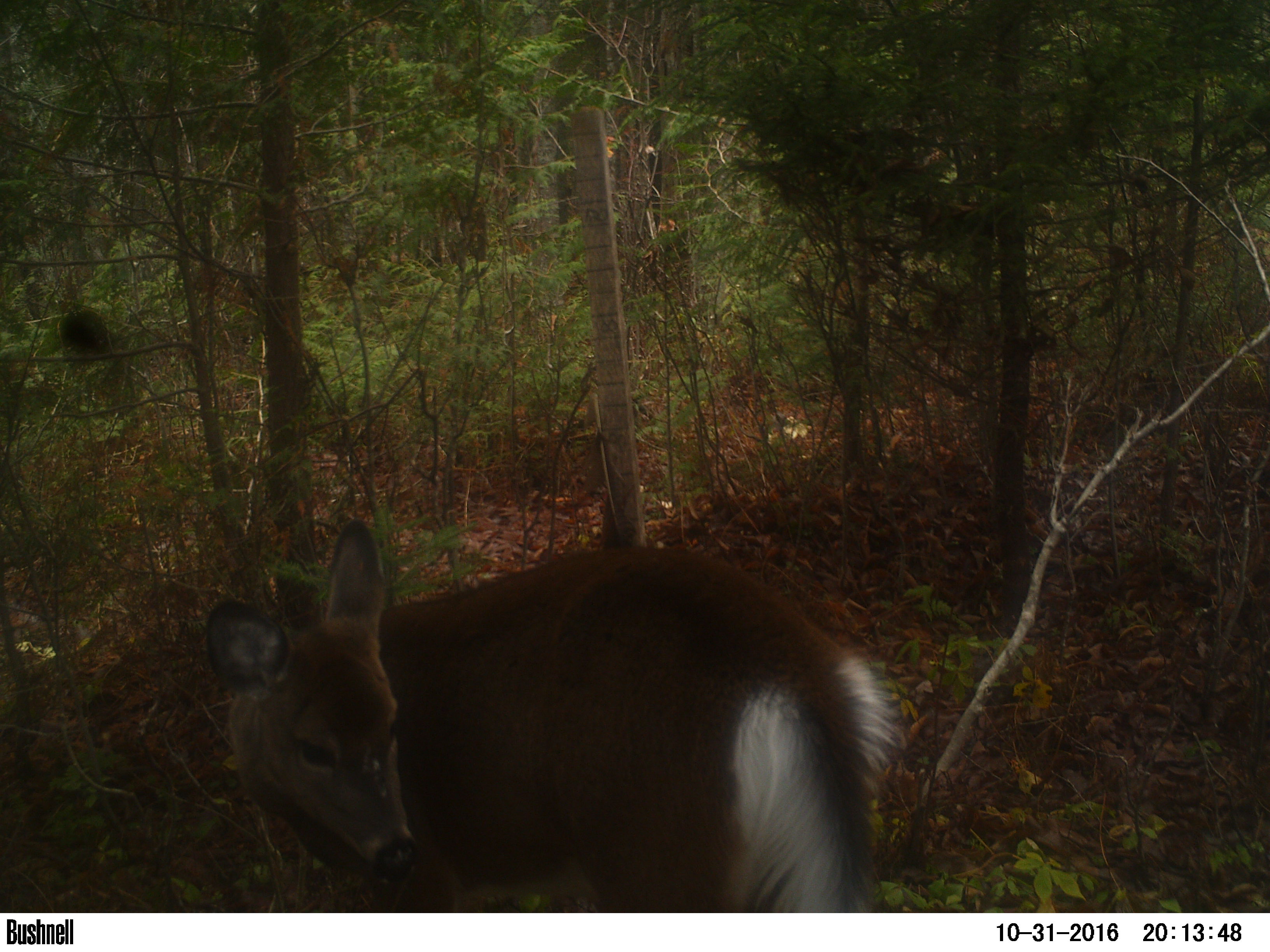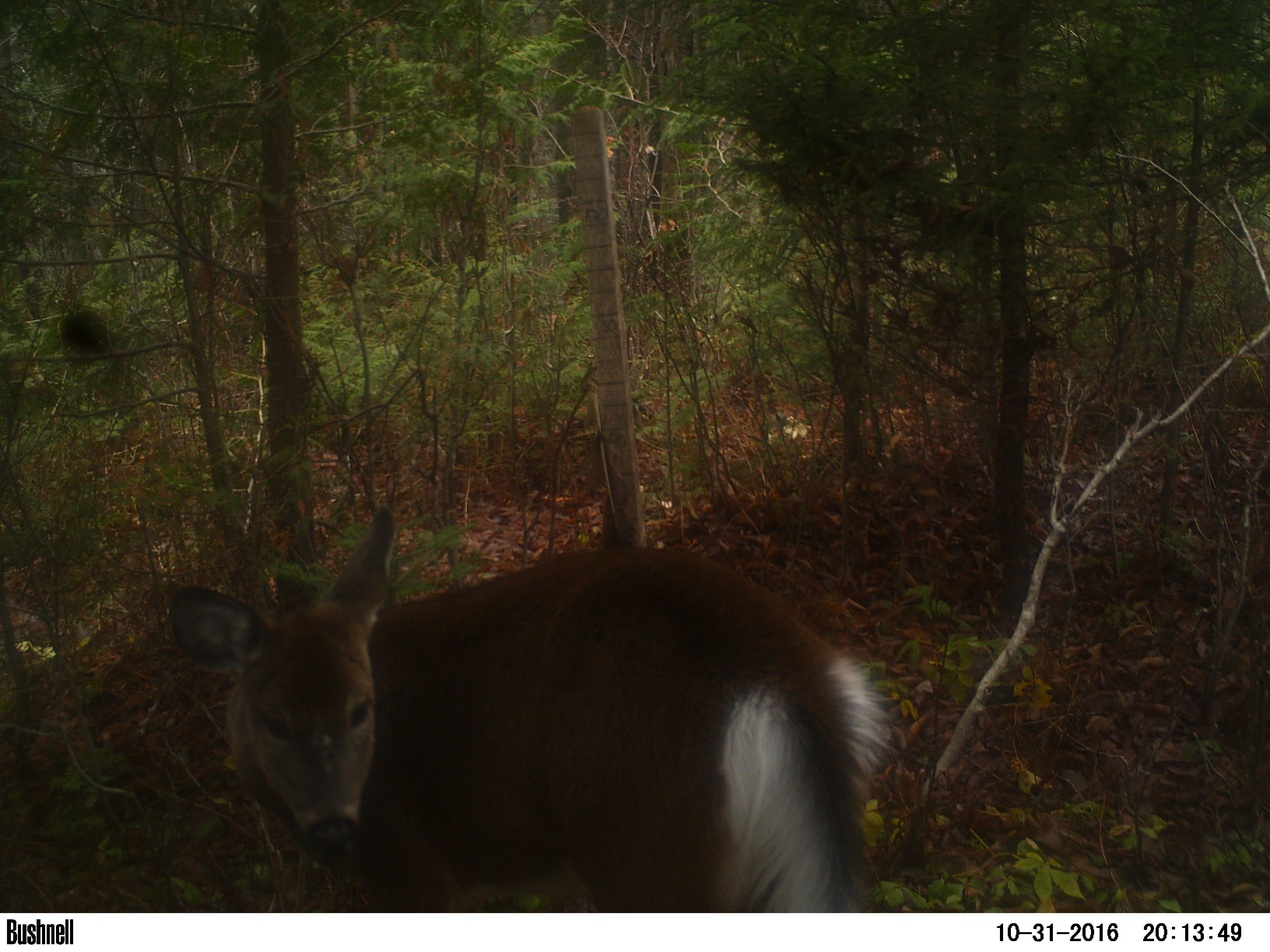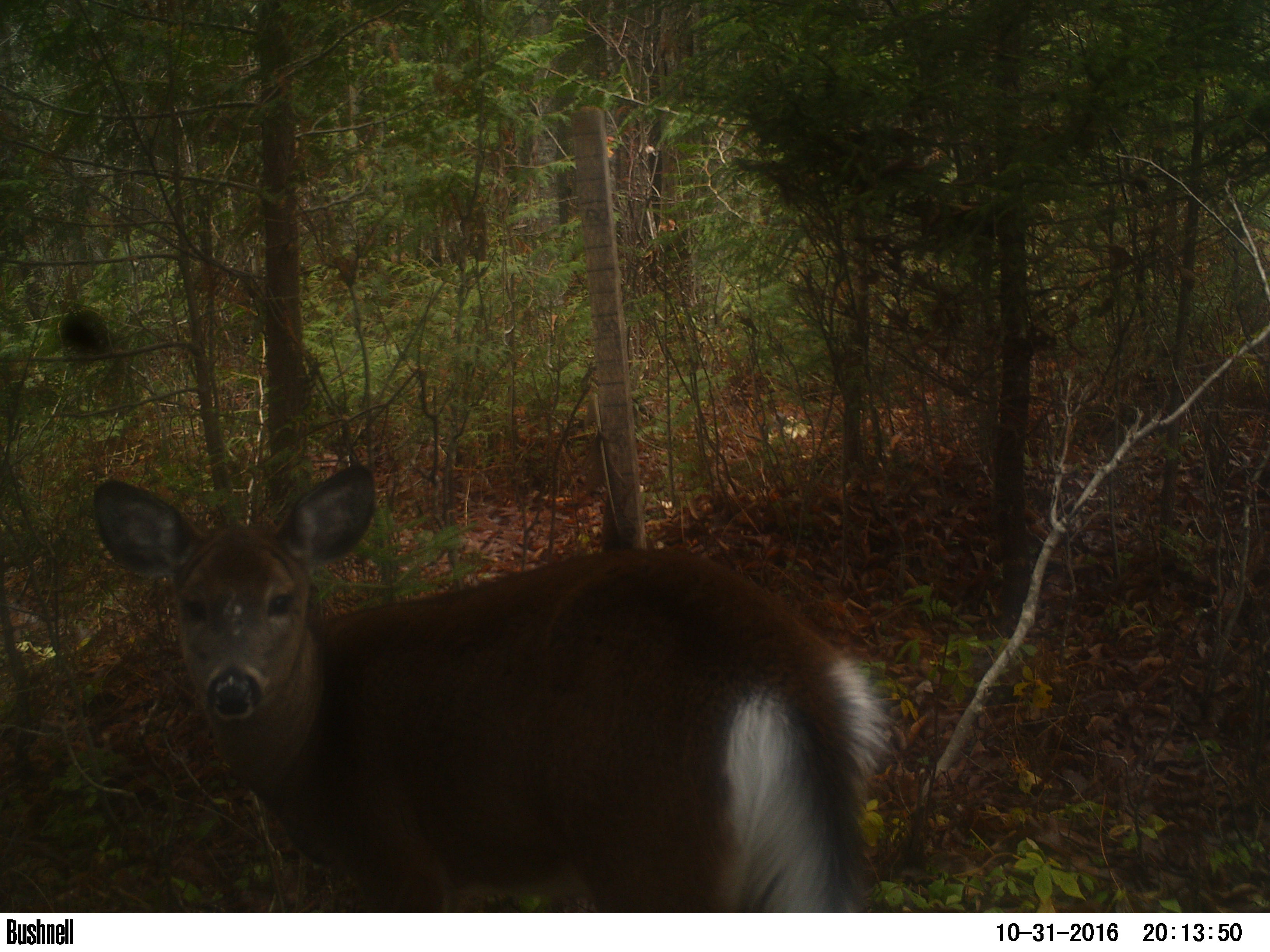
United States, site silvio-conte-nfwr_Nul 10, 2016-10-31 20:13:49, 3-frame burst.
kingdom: Animalia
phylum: Chordata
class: Mammalia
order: Artiodactyla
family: Cervidae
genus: Odocoileus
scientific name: Odocoileus virginianus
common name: white-tailed deer